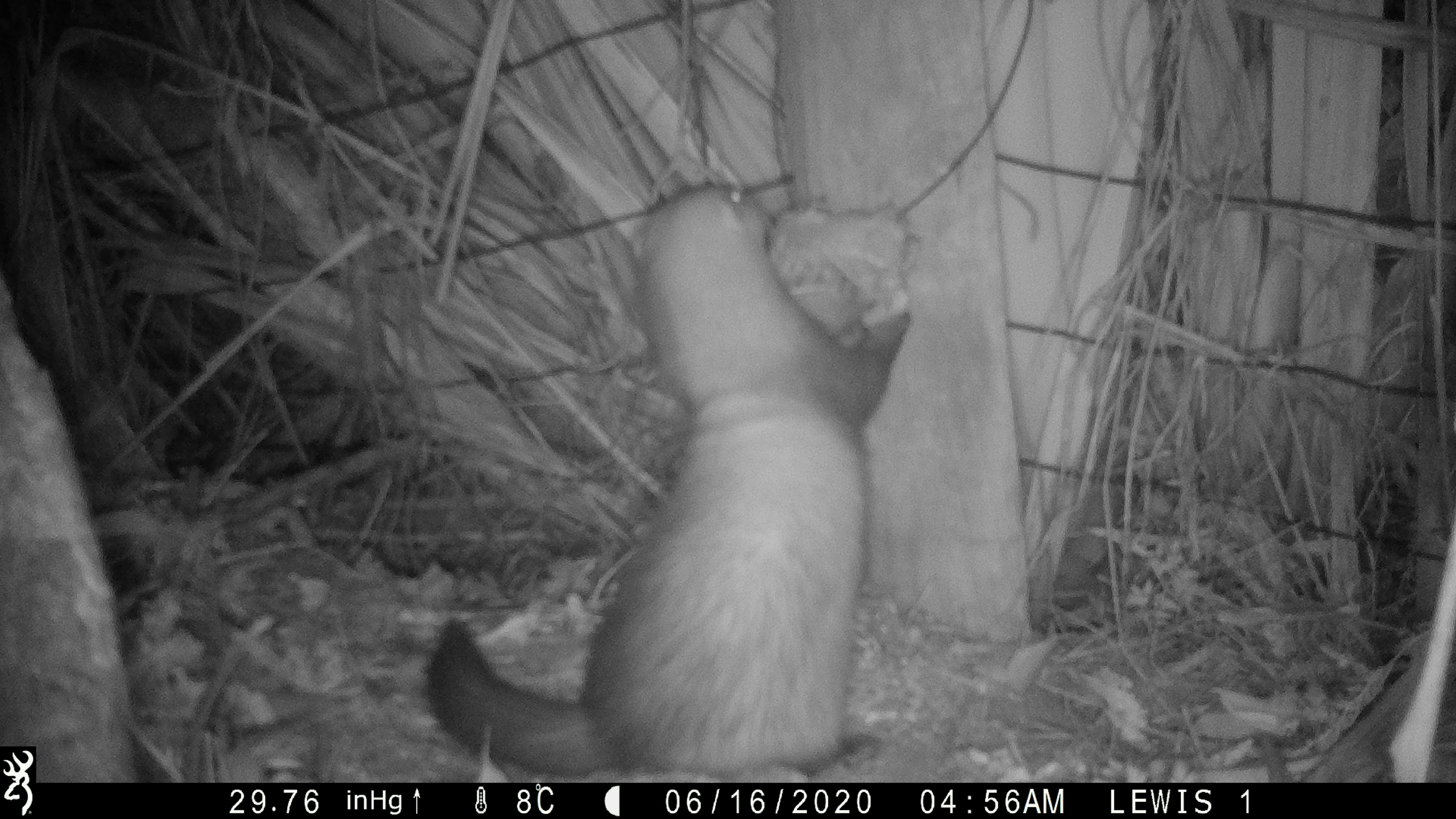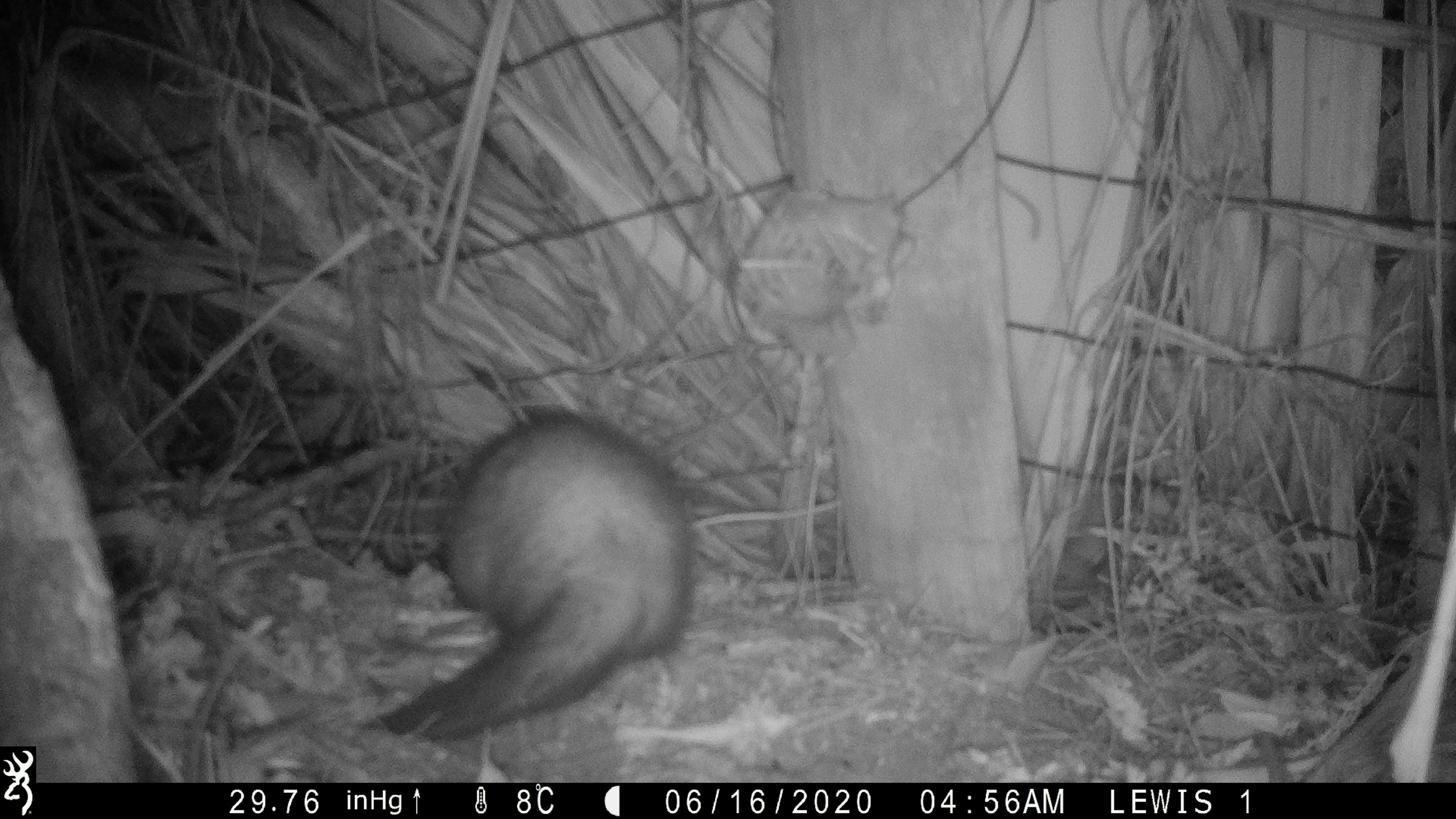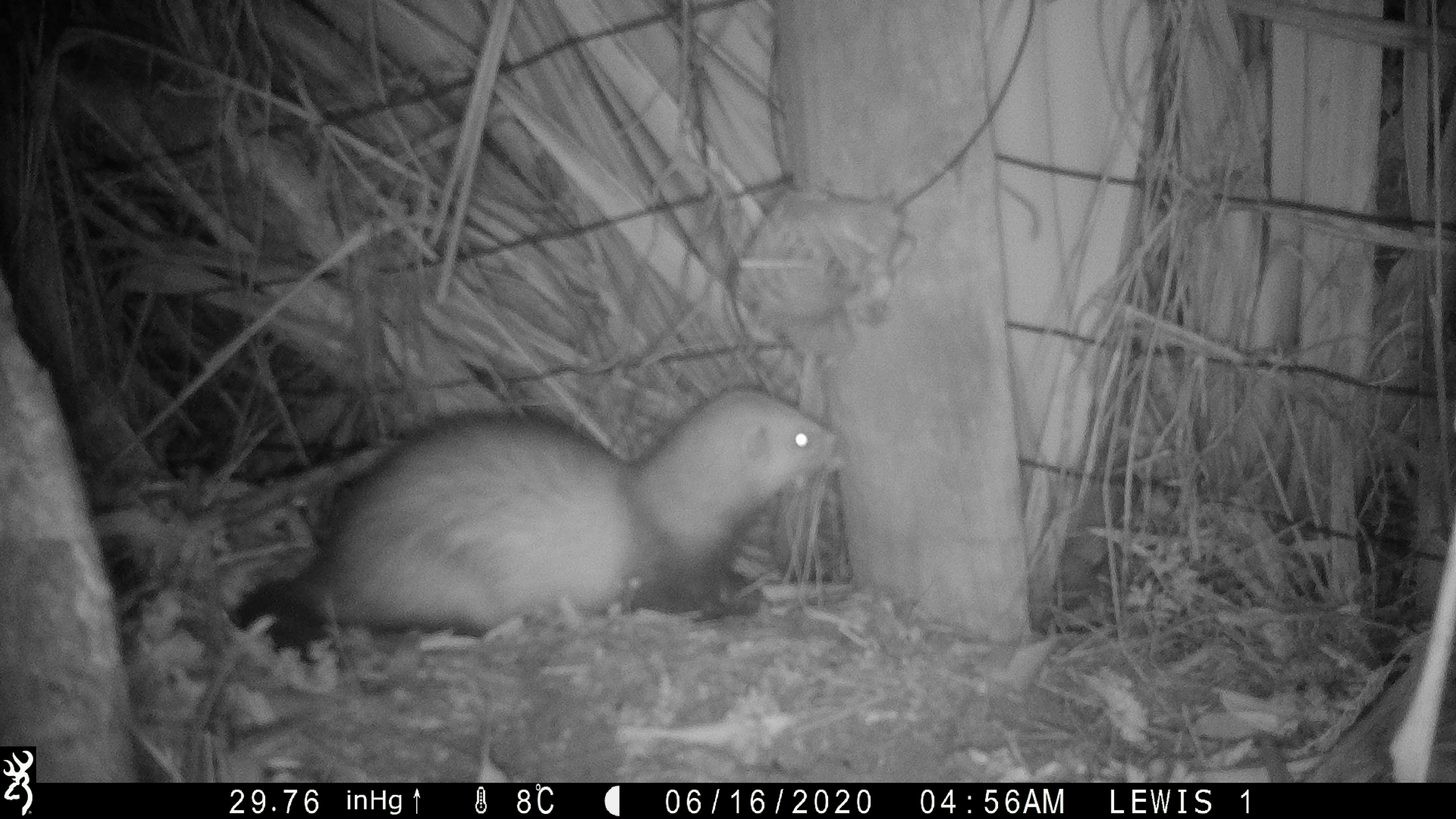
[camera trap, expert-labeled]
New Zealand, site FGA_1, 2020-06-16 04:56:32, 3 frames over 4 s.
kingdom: Animalia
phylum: Chordata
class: Mammalia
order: Carnivora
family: Mustelidae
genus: Mustela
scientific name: Mustela furo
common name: ferret